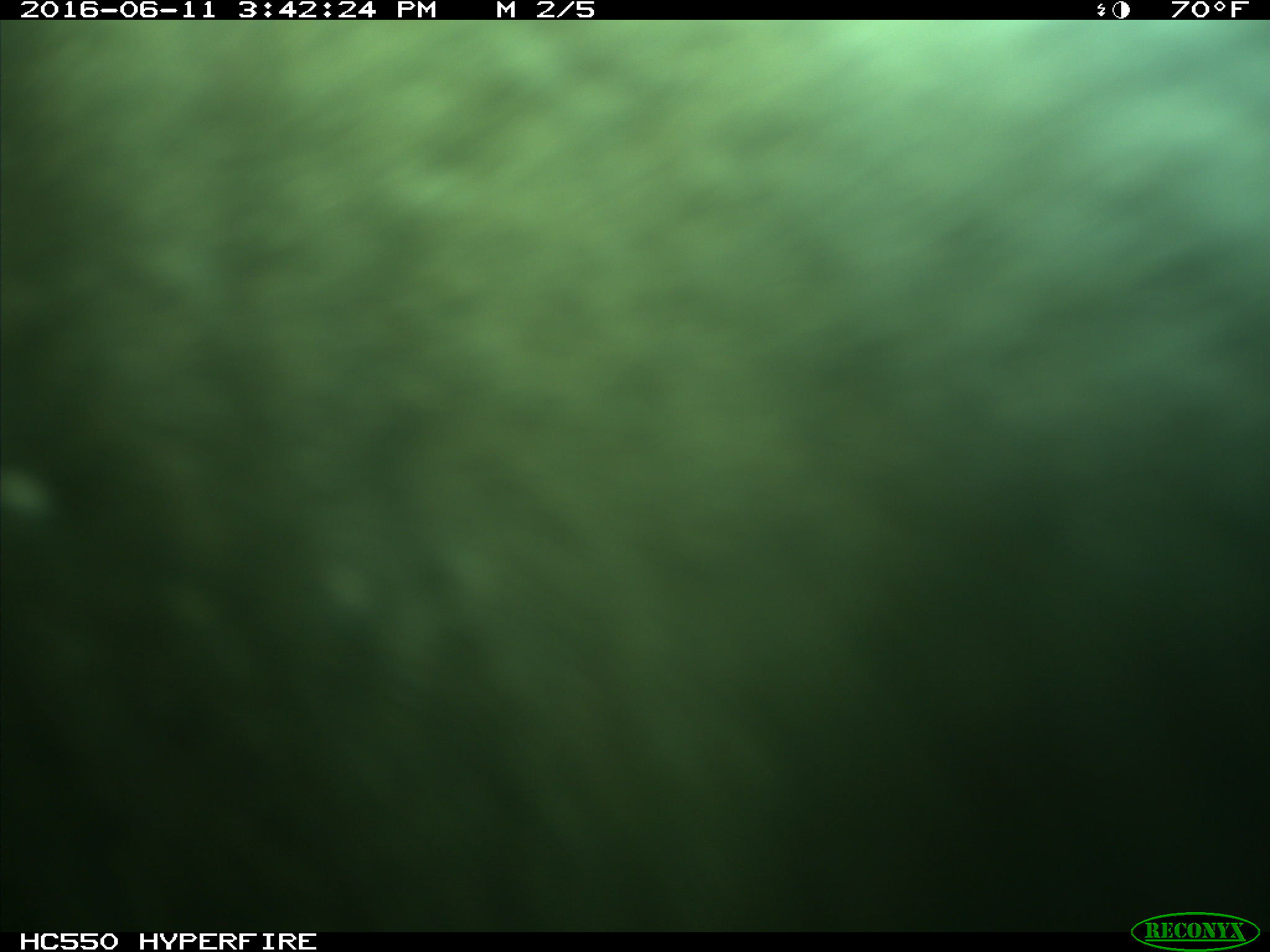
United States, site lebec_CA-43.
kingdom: Animalia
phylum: Chordata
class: Mammalia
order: Artiodactyla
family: Bovidae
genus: Bos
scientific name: Bos taurus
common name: domestic cow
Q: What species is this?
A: Bos taurus (domestic cow).